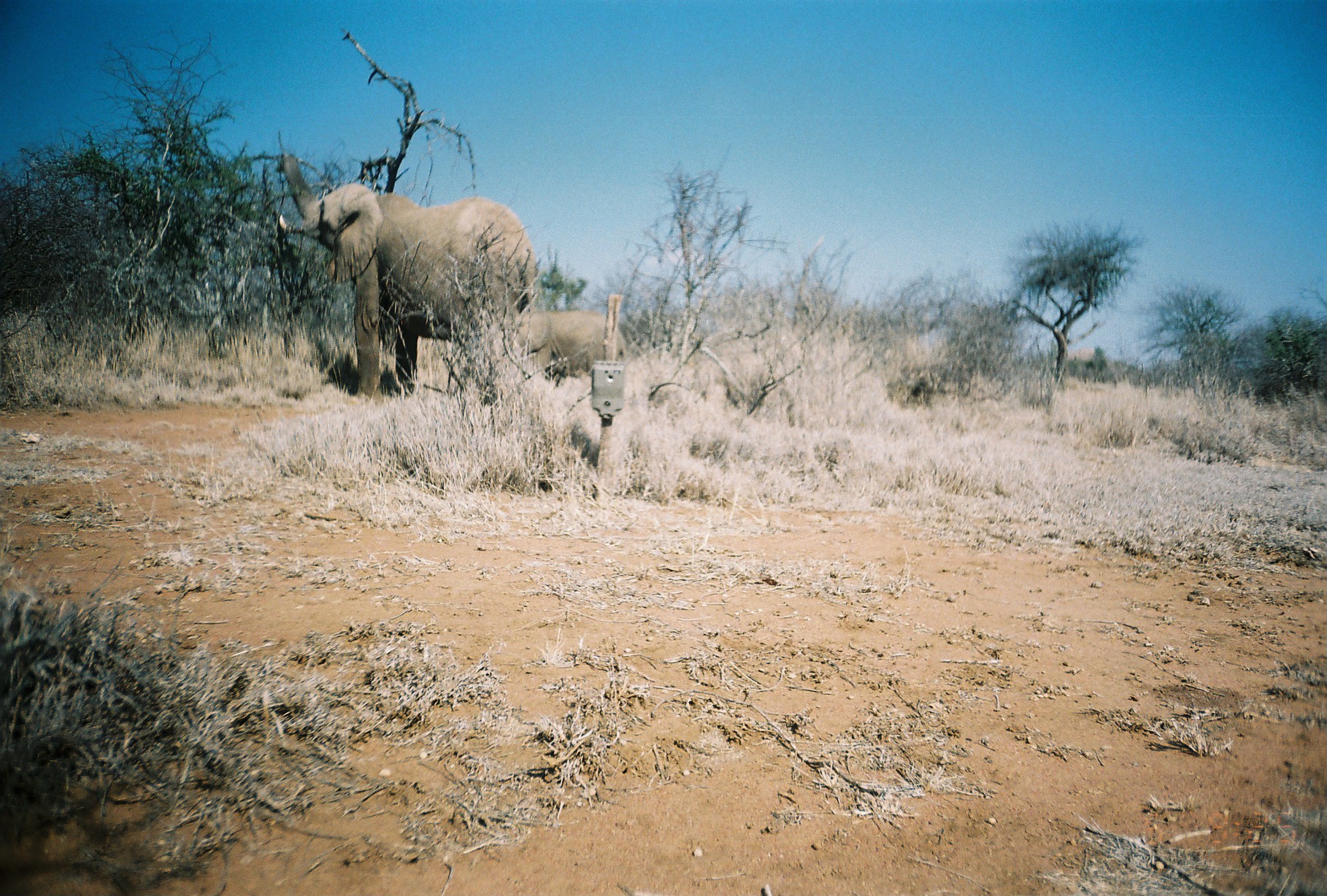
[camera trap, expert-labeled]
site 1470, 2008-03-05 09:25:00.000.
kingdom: Animalia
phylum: Chordata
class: Mammalia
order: Proboscidea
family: Elephantidae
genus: Loxodonta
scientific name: Loxodonta africana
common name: african bush elephant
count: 2